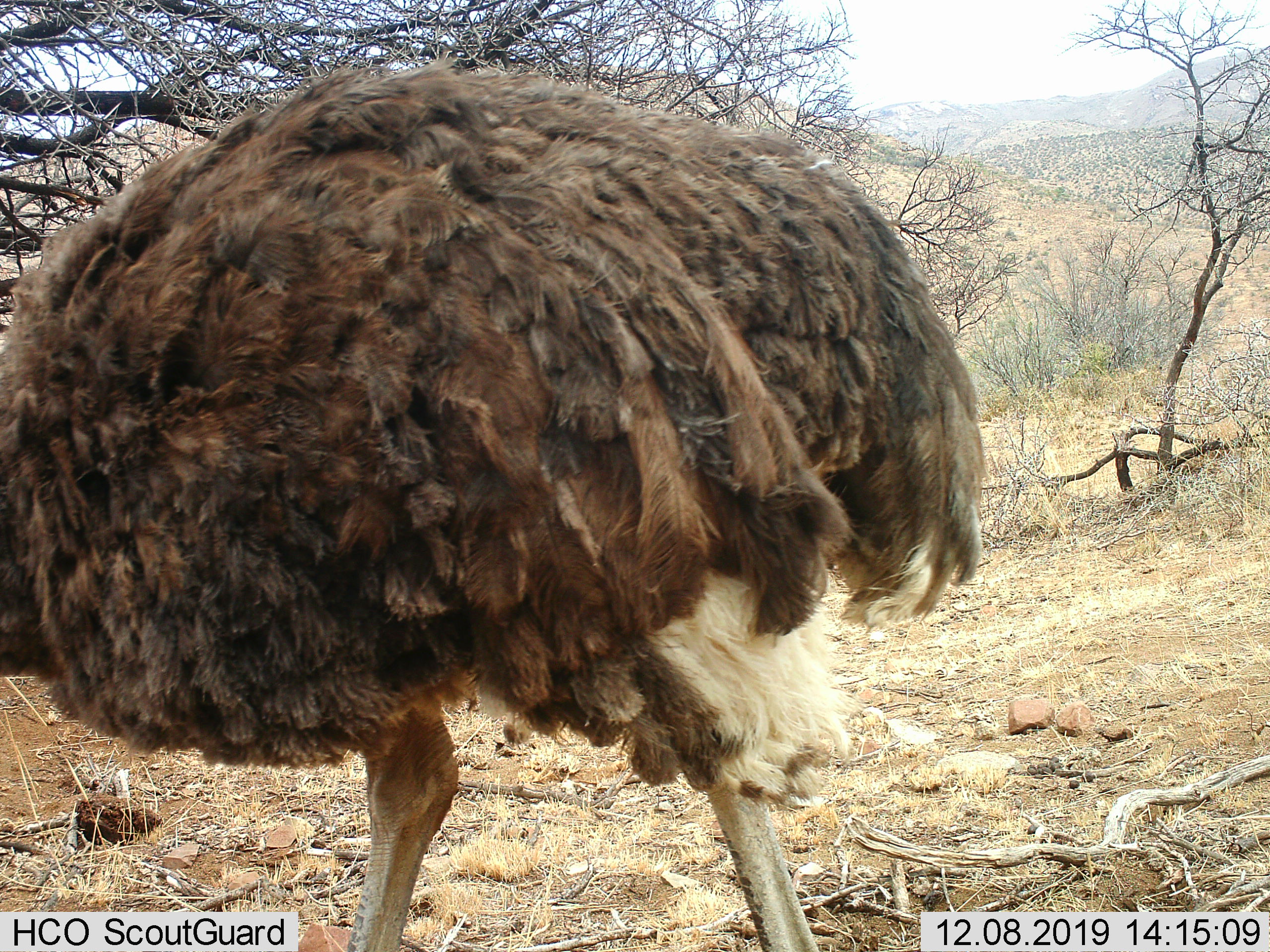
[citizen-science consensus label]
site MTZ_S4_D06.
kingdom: Animalia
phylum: Chordata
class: Aves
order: Struthioniformes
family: Struthionidae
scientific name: Struthionidae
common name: ostrich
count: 1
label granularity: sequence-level